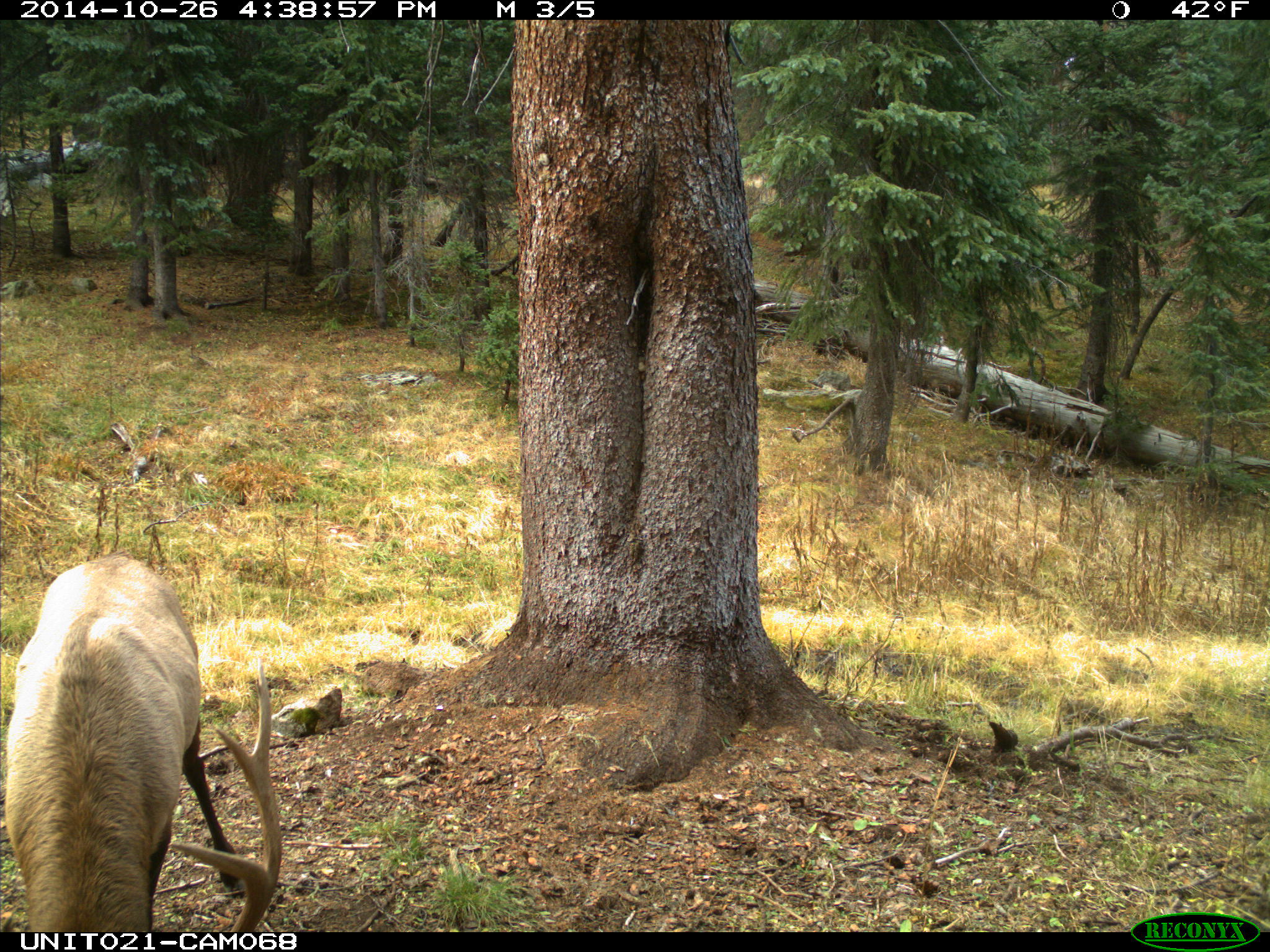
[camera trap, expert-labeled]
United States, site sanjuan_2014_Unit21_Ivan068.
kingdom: Animalia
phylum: Chordata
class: Mammalia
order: Artiodactyla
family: Cervidae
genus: Cervus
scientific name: Cervus elaphus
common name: red deer